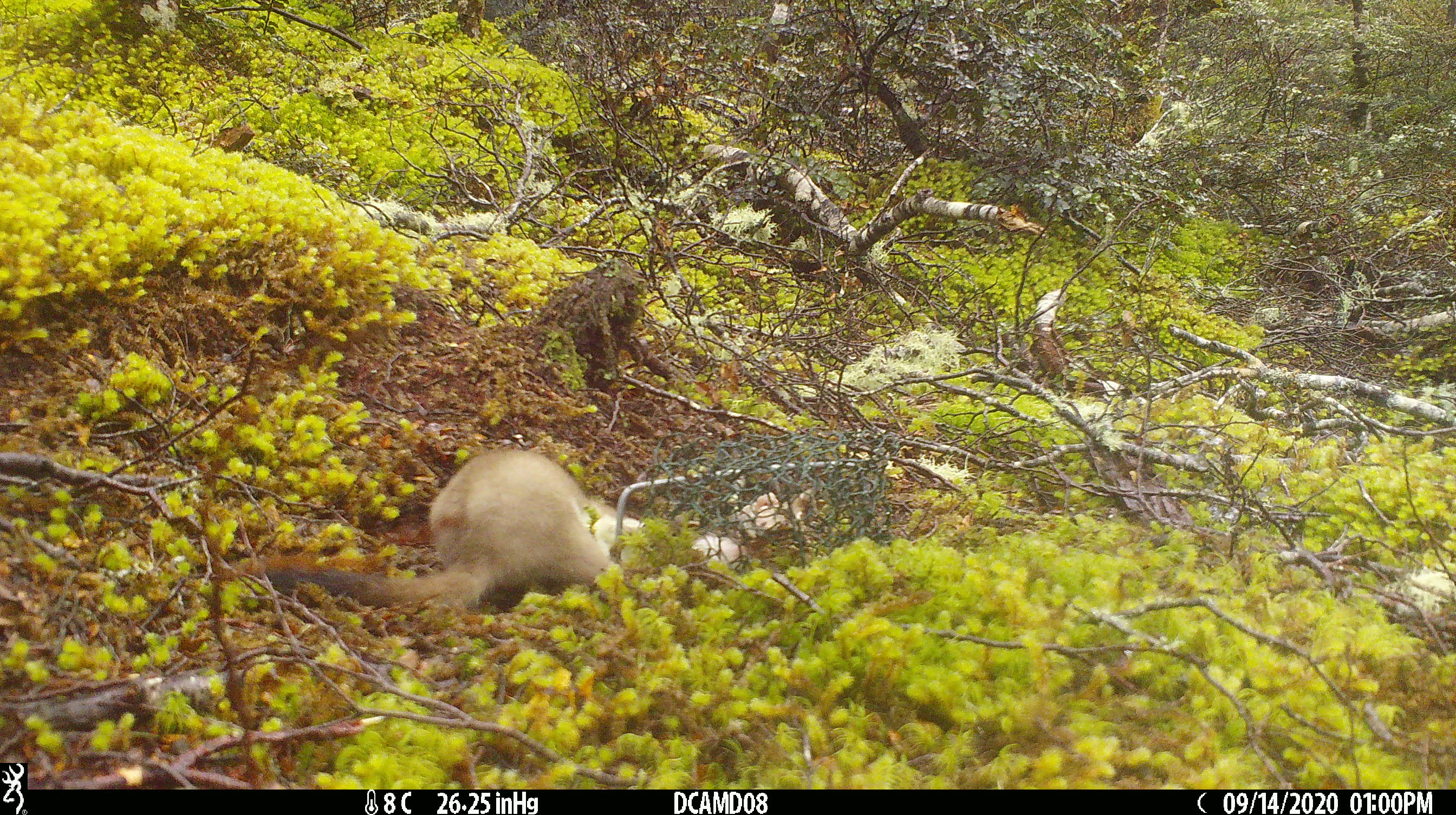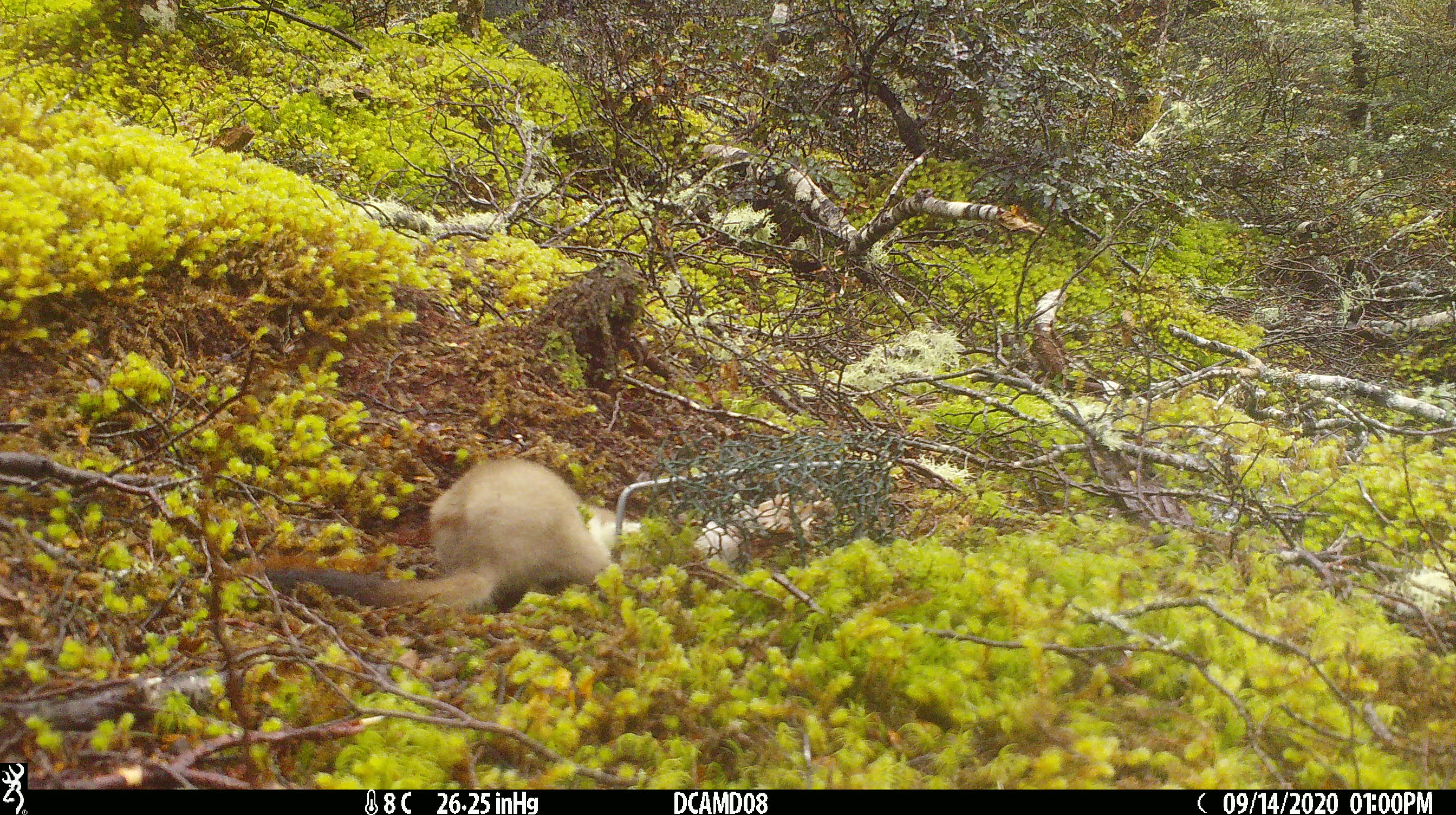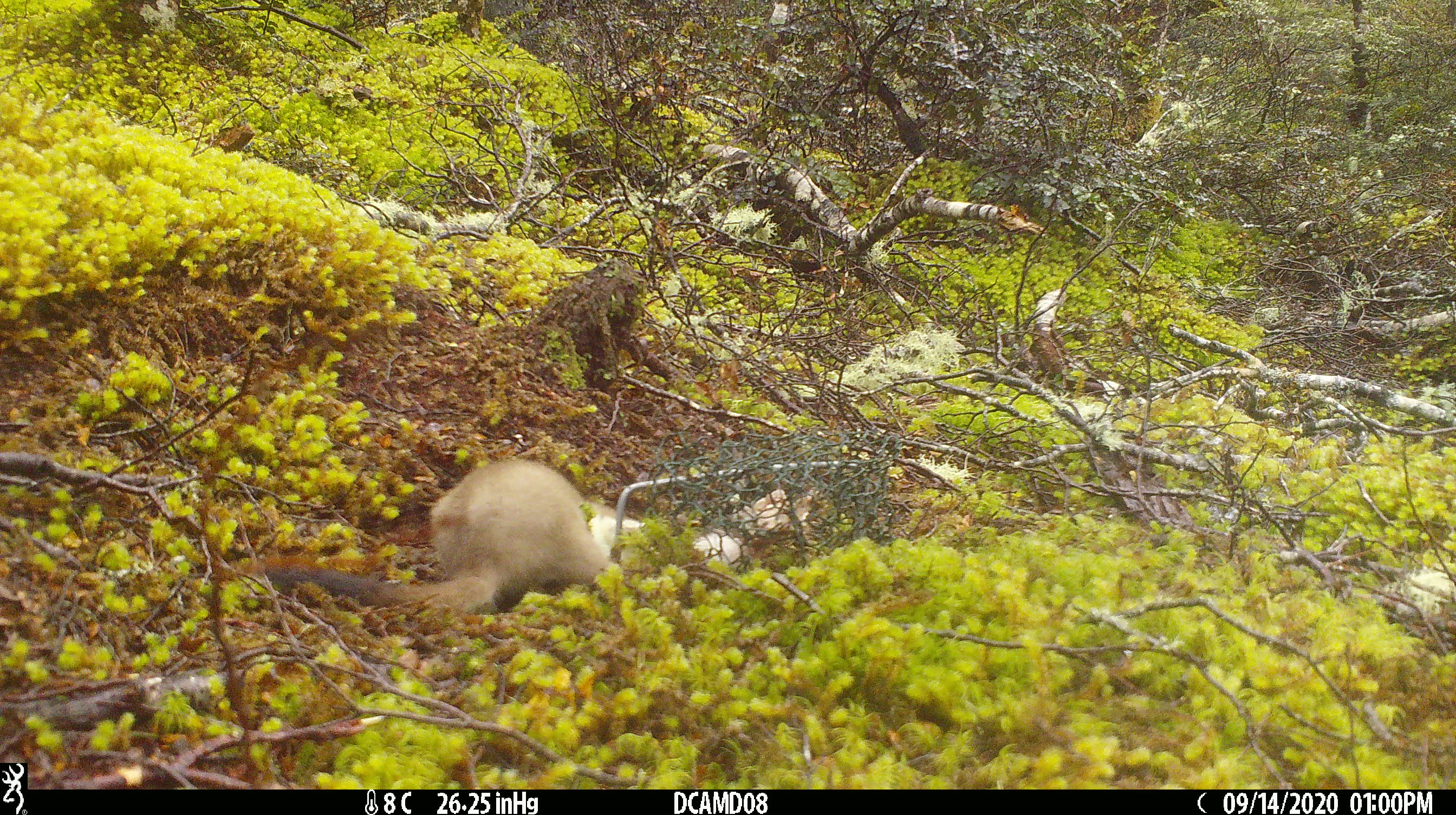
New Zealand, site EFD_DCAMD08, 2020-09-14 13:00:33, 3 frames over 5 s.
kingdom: Animalia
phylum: Chordata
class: Mammalia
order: Carnivora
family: Mustelidae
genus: Mustela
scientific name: Mustela erminea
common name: stoat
Stoat (Mustela erminea).